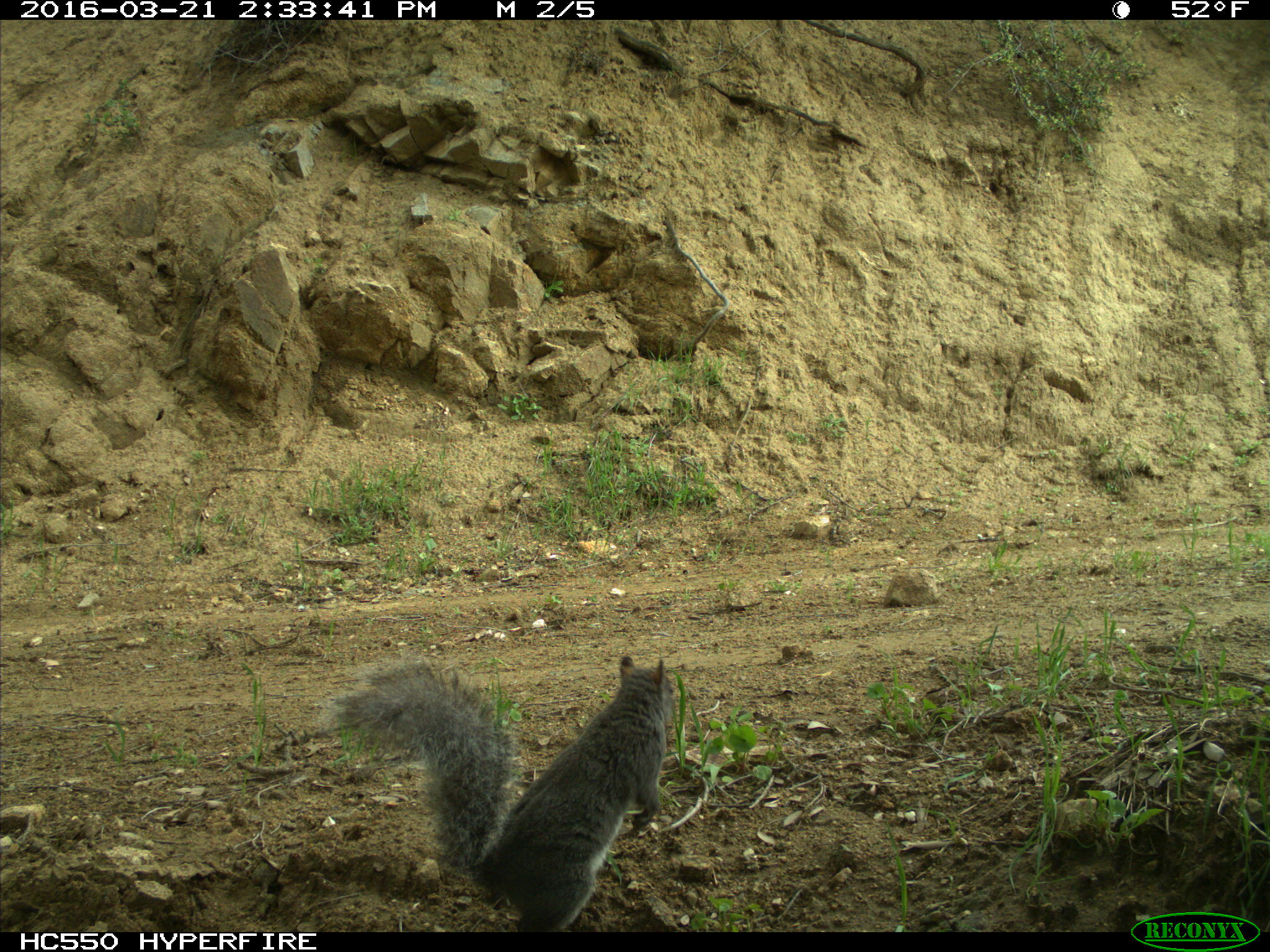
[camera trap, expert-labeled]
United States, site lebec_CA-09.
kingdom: Animalia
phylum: Chordata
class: Mammalia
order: Rodentia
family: Sciuridae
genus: Sciurus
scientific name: Sciurus carolinensis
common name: eastern gray squirrel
Sciurus carolinensis (eastern gray squirrel).